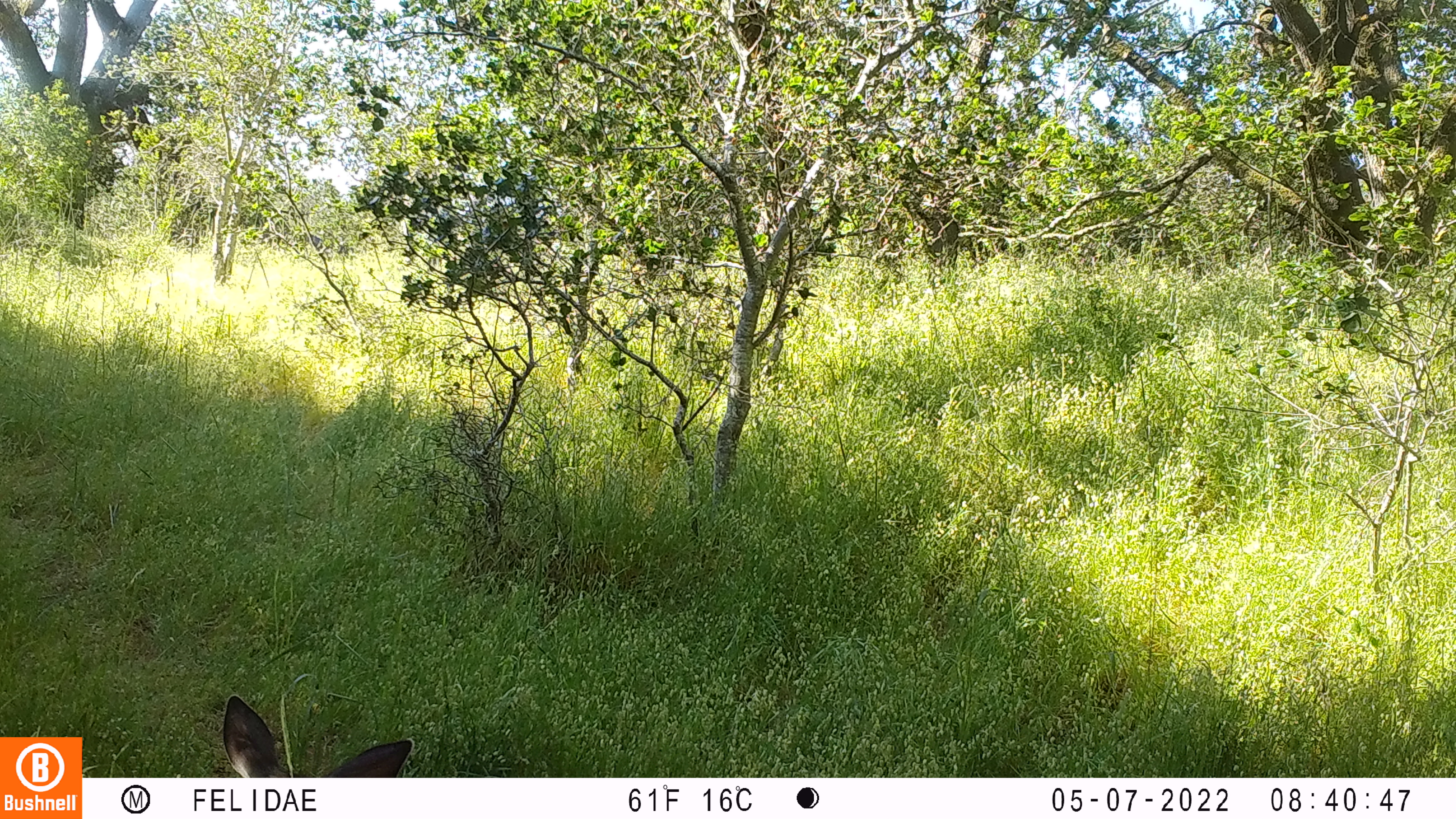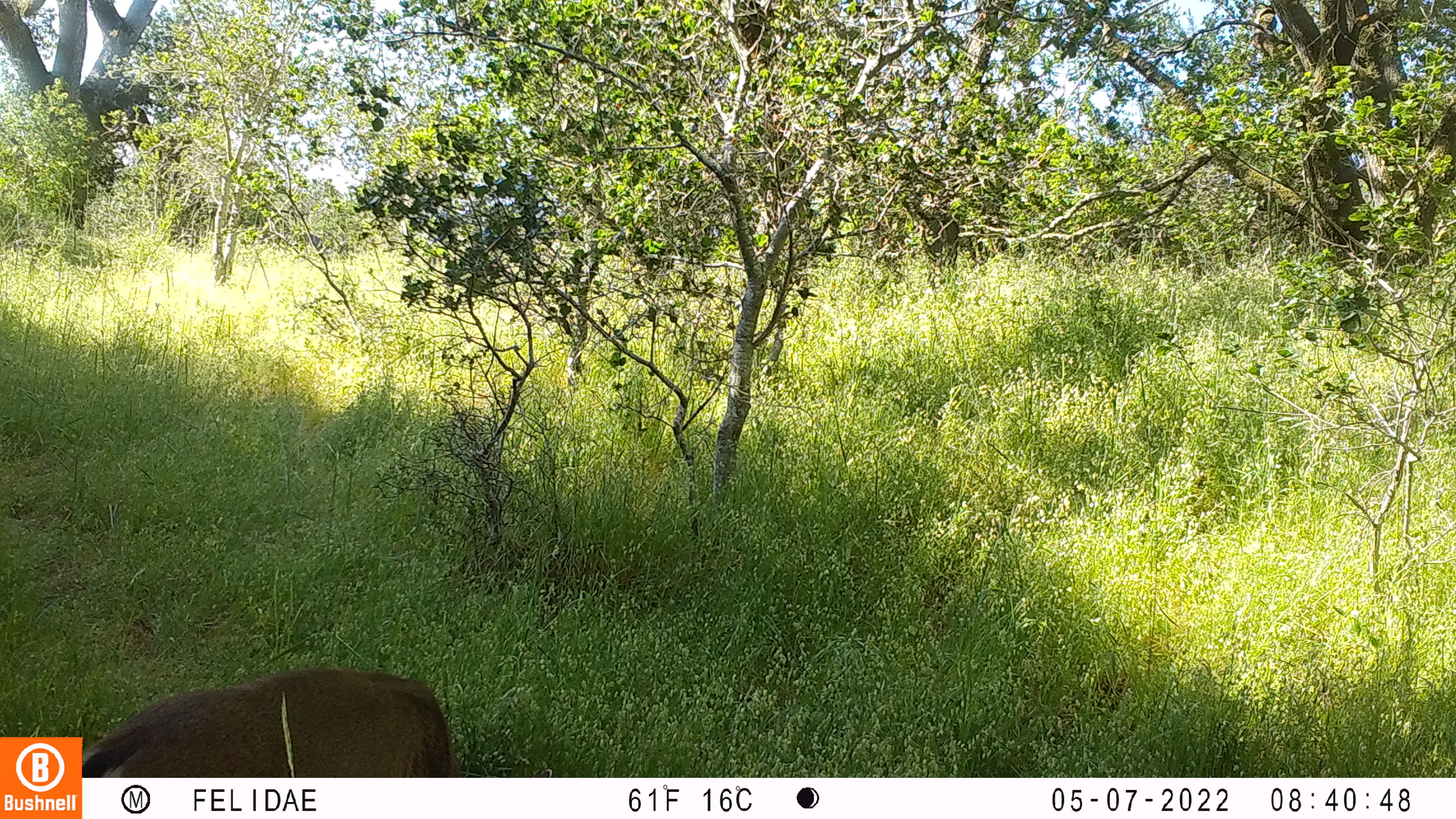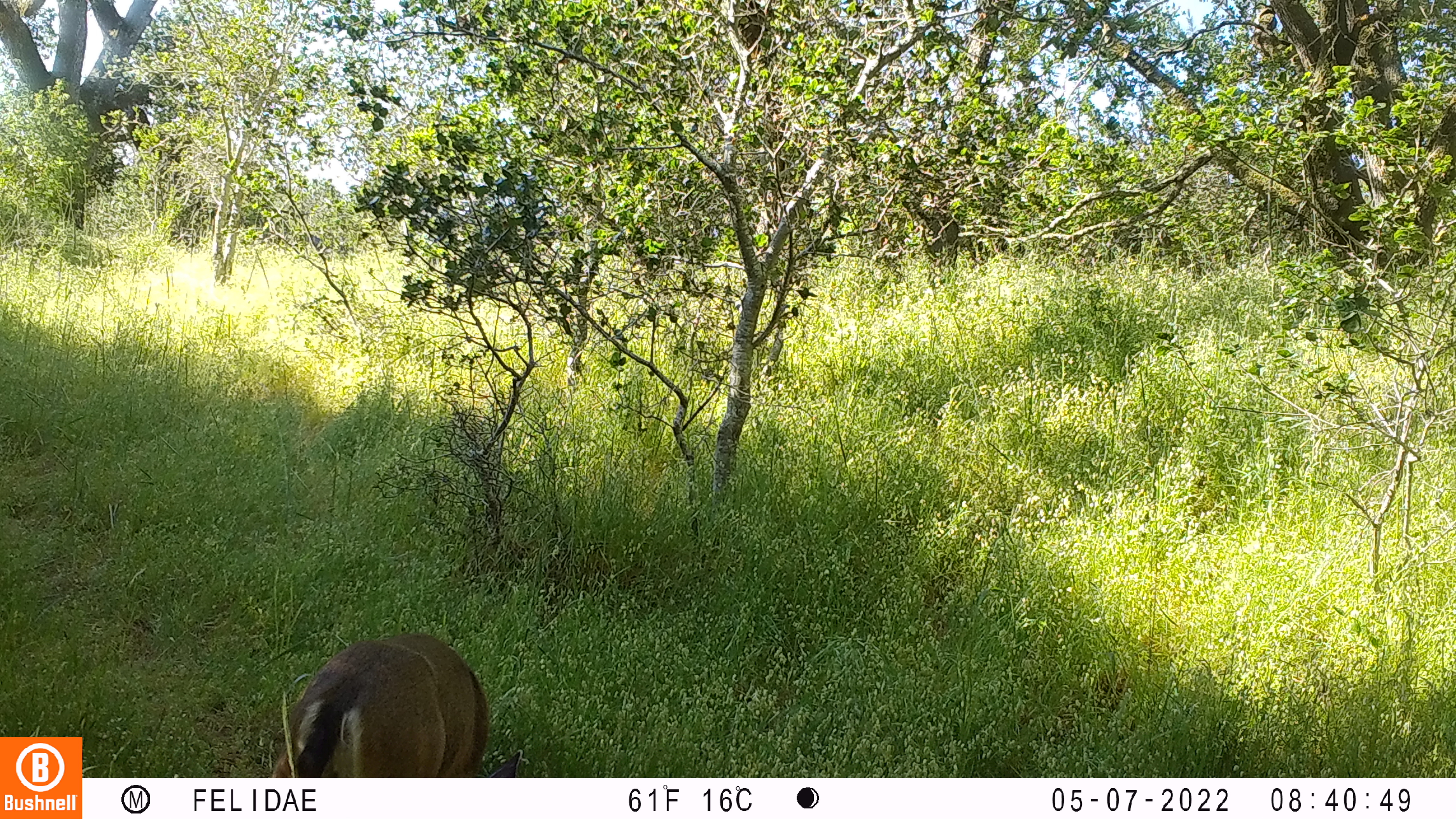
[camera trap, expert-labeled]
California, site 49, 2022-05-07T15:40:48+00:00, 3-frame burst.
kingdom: Animalia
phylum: Chordata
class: Mammalia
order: Artiodactyla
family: Cervidae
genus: Odocoileus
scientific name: Odocoileus hemionus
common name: mule deer